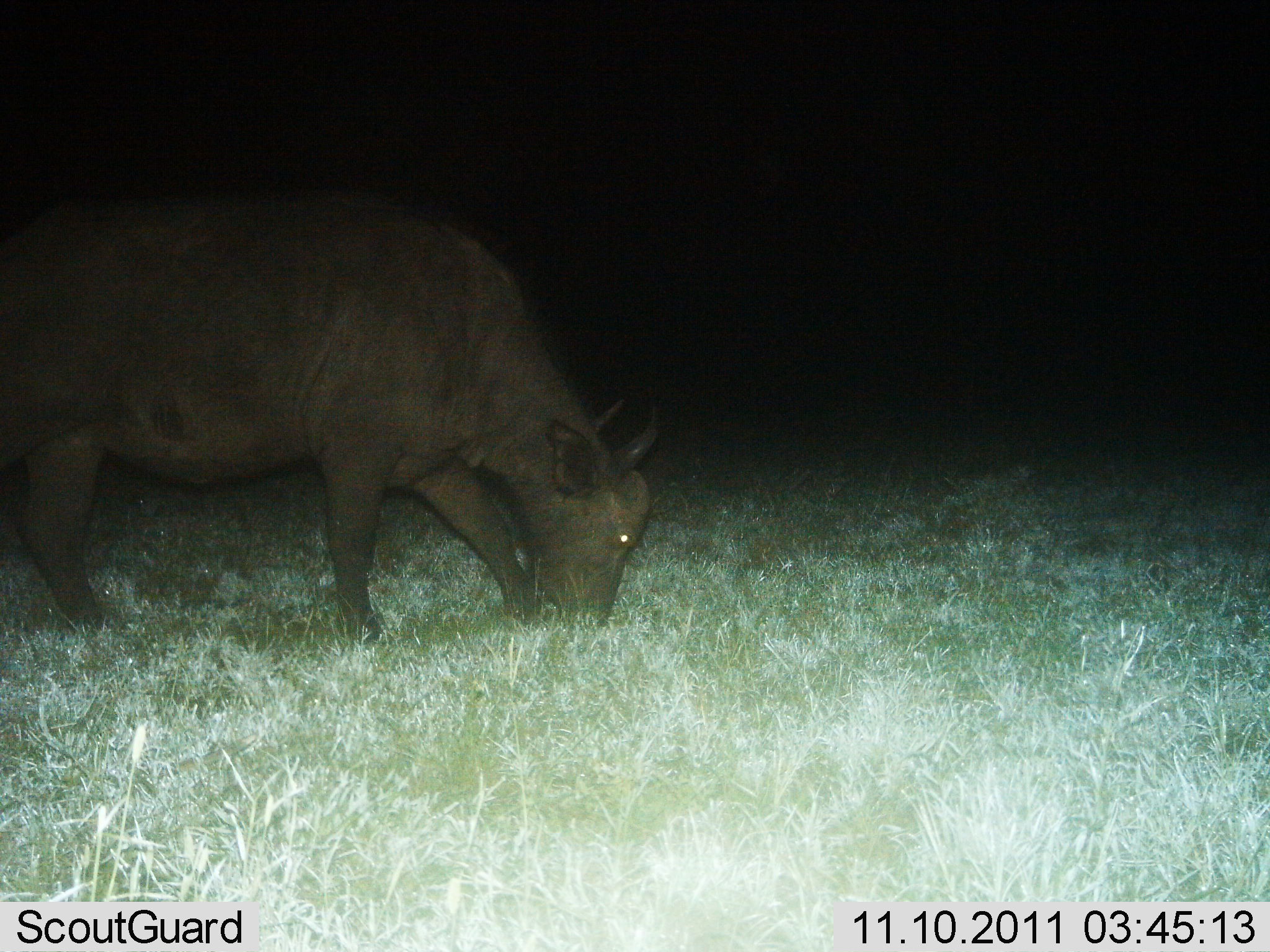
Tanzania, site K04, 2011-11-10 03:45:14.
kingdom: Animalia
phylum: Chordata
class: Mammalia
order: Artiodactyla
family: Bovidae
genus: Syncerus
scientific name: Syncerus caffer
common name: cape buffalo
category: buffalo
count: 1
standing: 17%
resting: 0%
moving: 0%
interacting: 0%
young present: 0%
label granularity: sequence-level